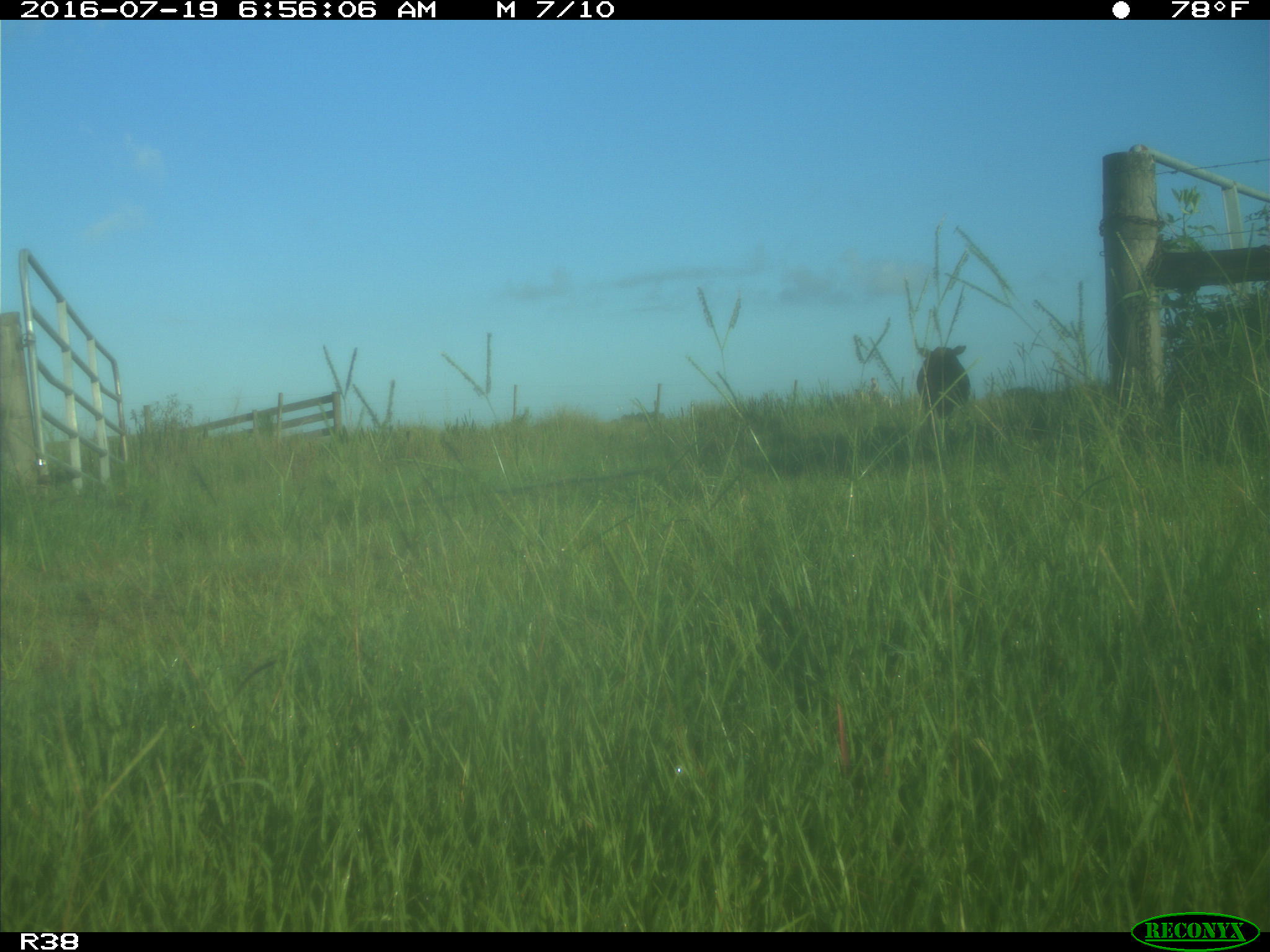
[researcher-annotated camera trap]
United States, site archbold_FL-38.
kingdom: Animalia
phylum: Chordata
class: Mammalia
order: Artiodactyla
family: Bovidae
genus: Bos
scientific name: Bos taurus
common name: domestic cow